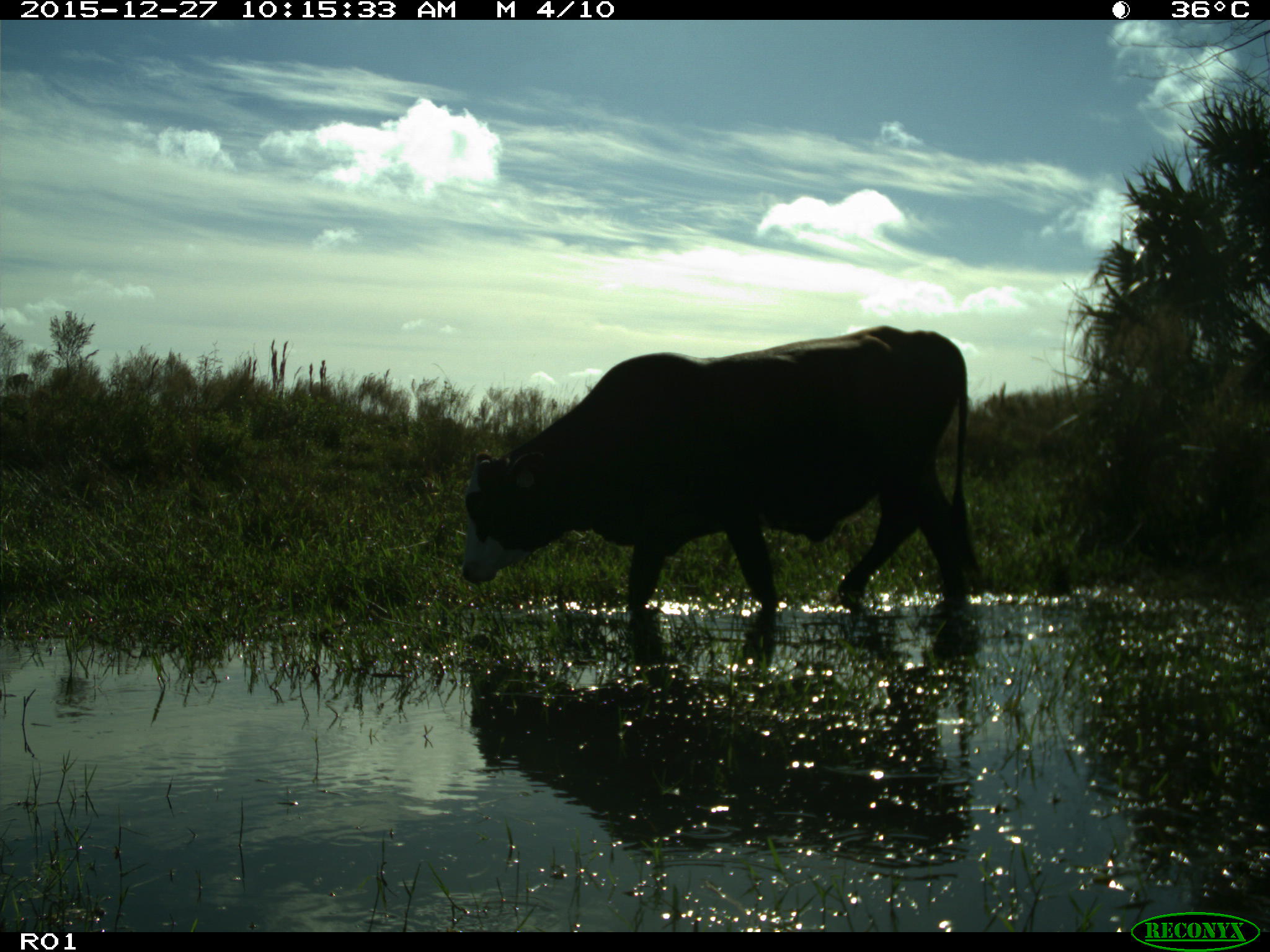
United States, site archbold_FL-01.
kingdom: Animalia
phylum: Chordata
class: Mammalia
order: Artiodactyla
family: Bovidae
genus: Bos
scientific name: Bos taurus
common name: domestic cow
Bos taurus (domestic cow).